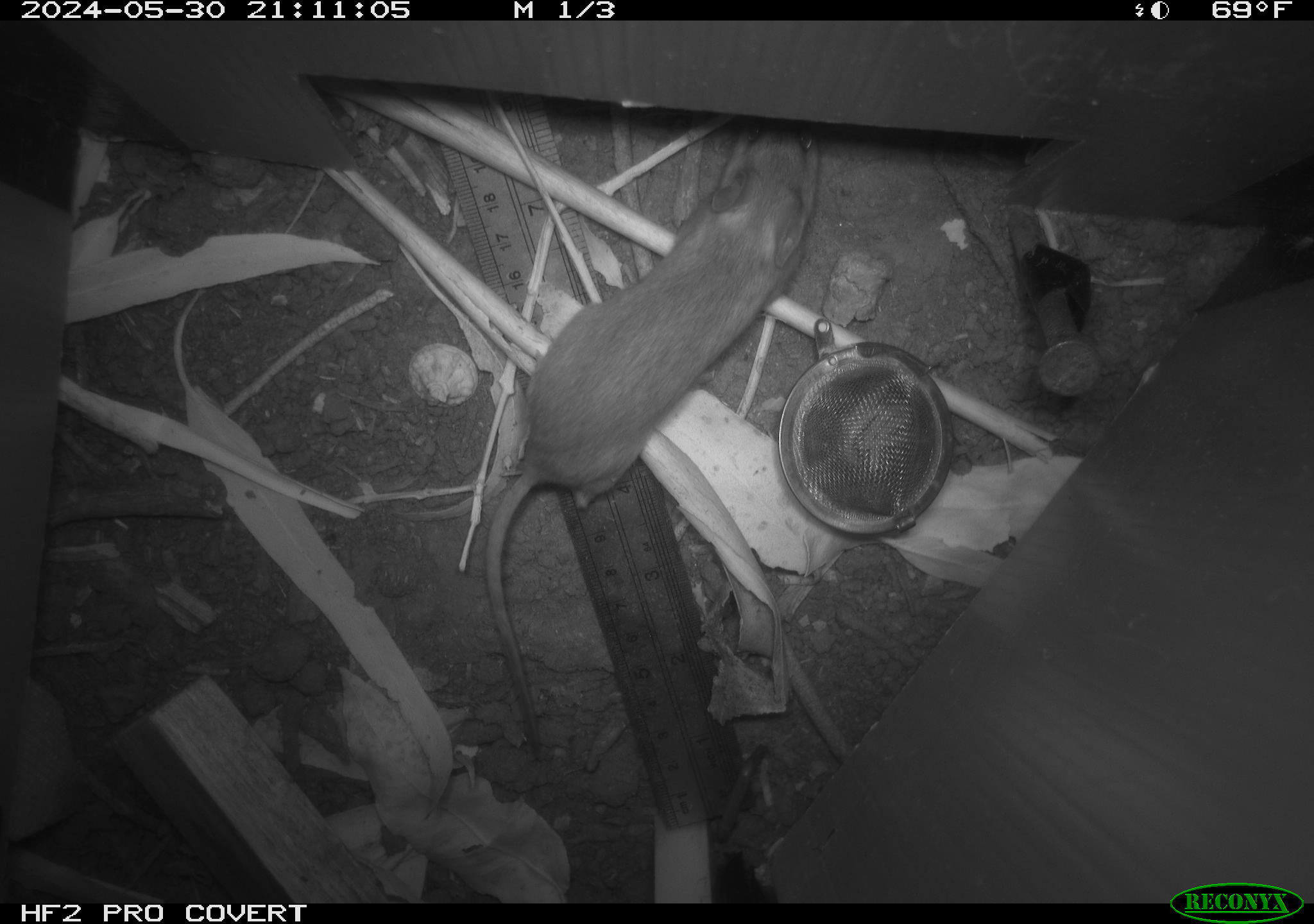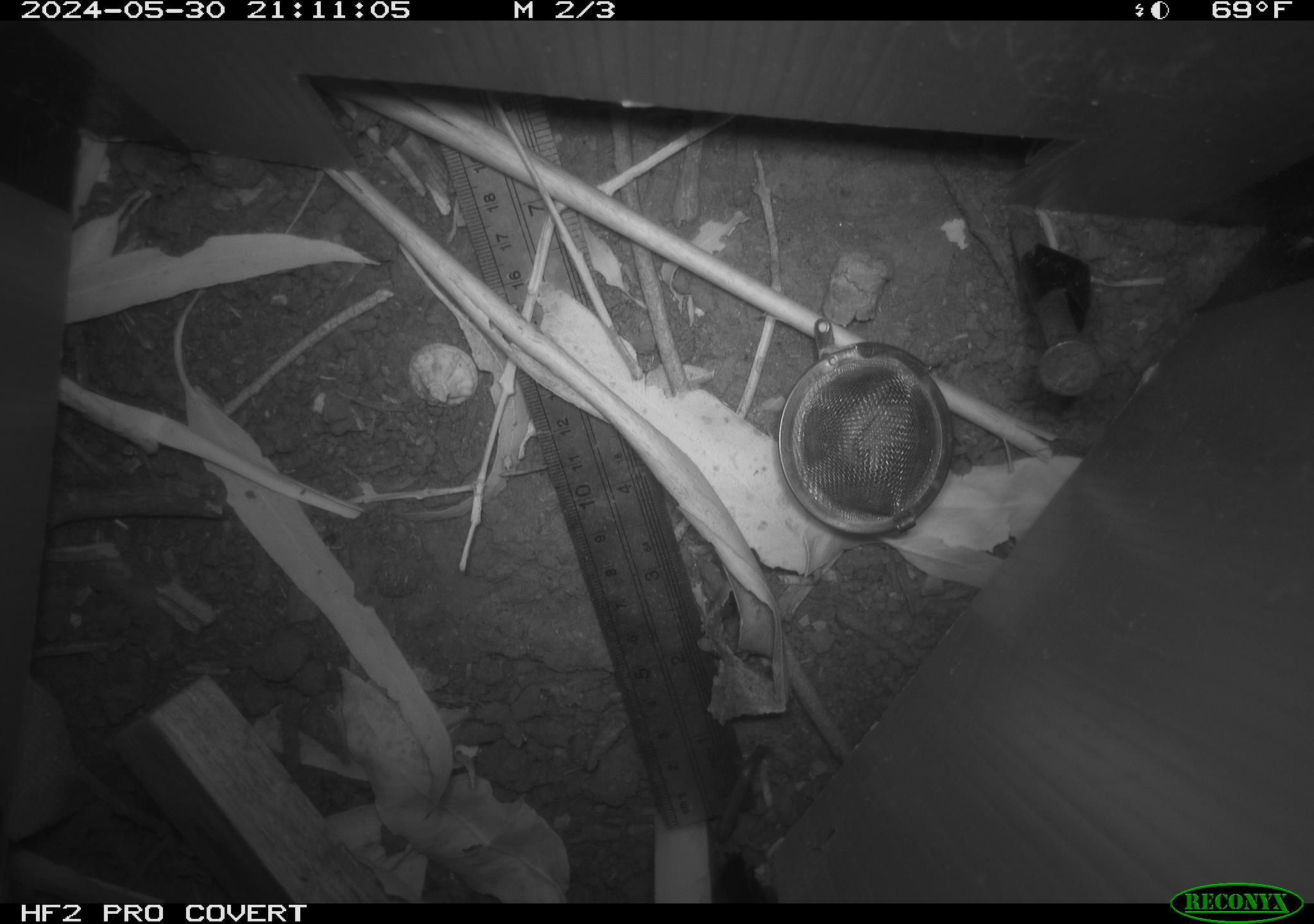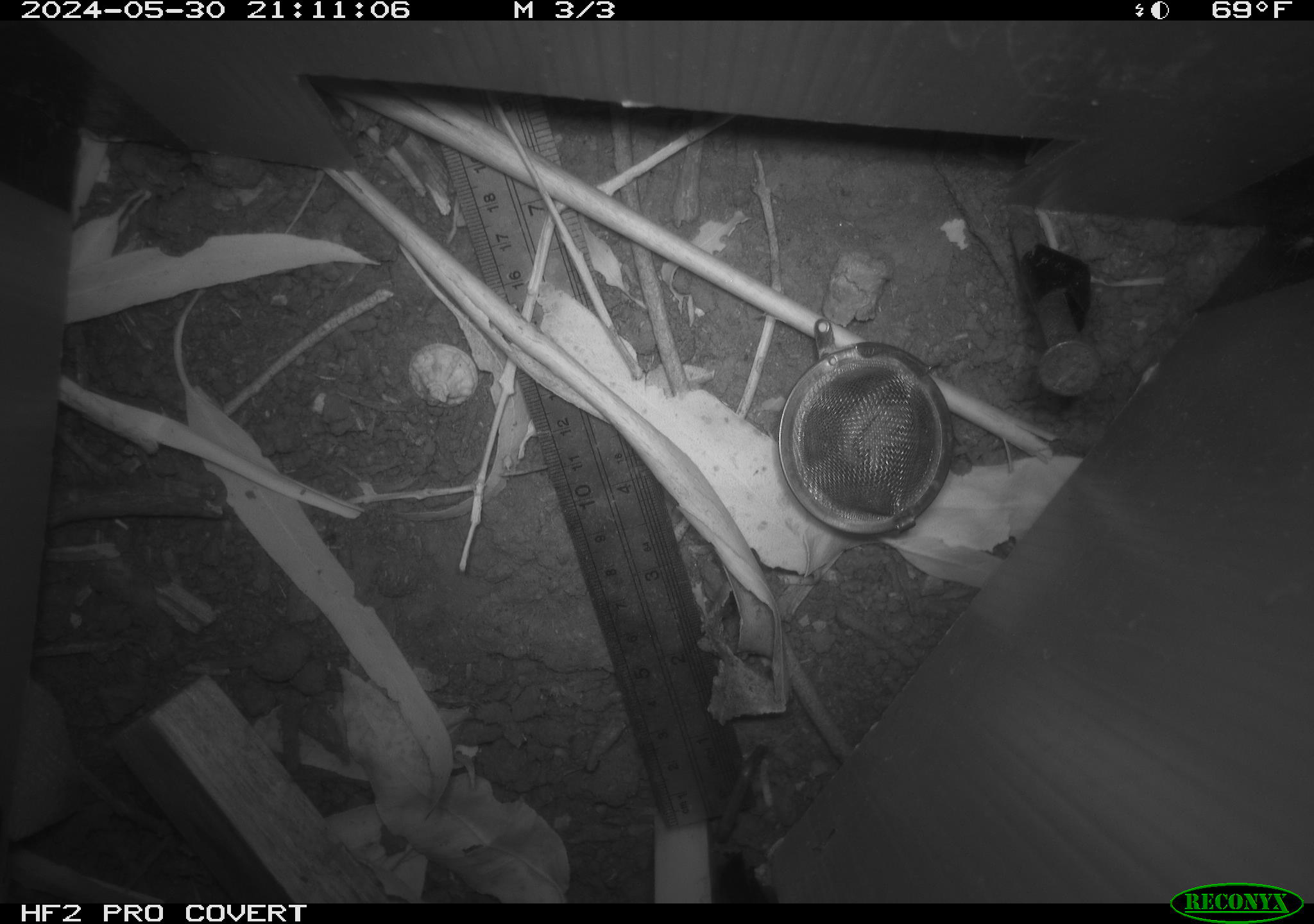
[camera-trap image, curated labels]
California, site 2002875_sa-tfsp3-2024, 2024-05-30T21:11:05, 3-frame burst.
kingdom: Animalia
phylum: Chordata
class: Mammalia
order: Rodentia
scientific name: Rodentia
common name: rodent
Rodent (Rodentia).